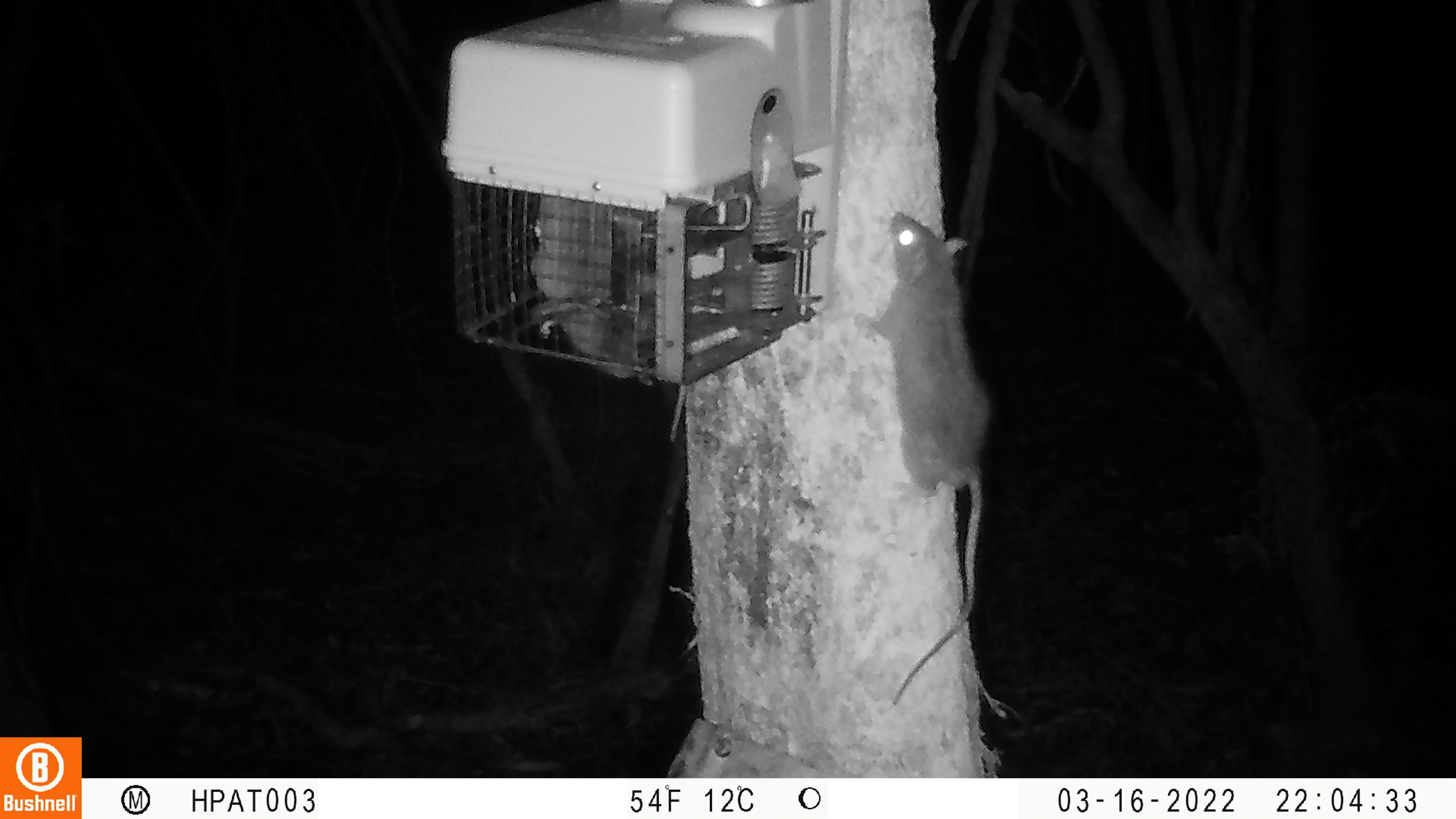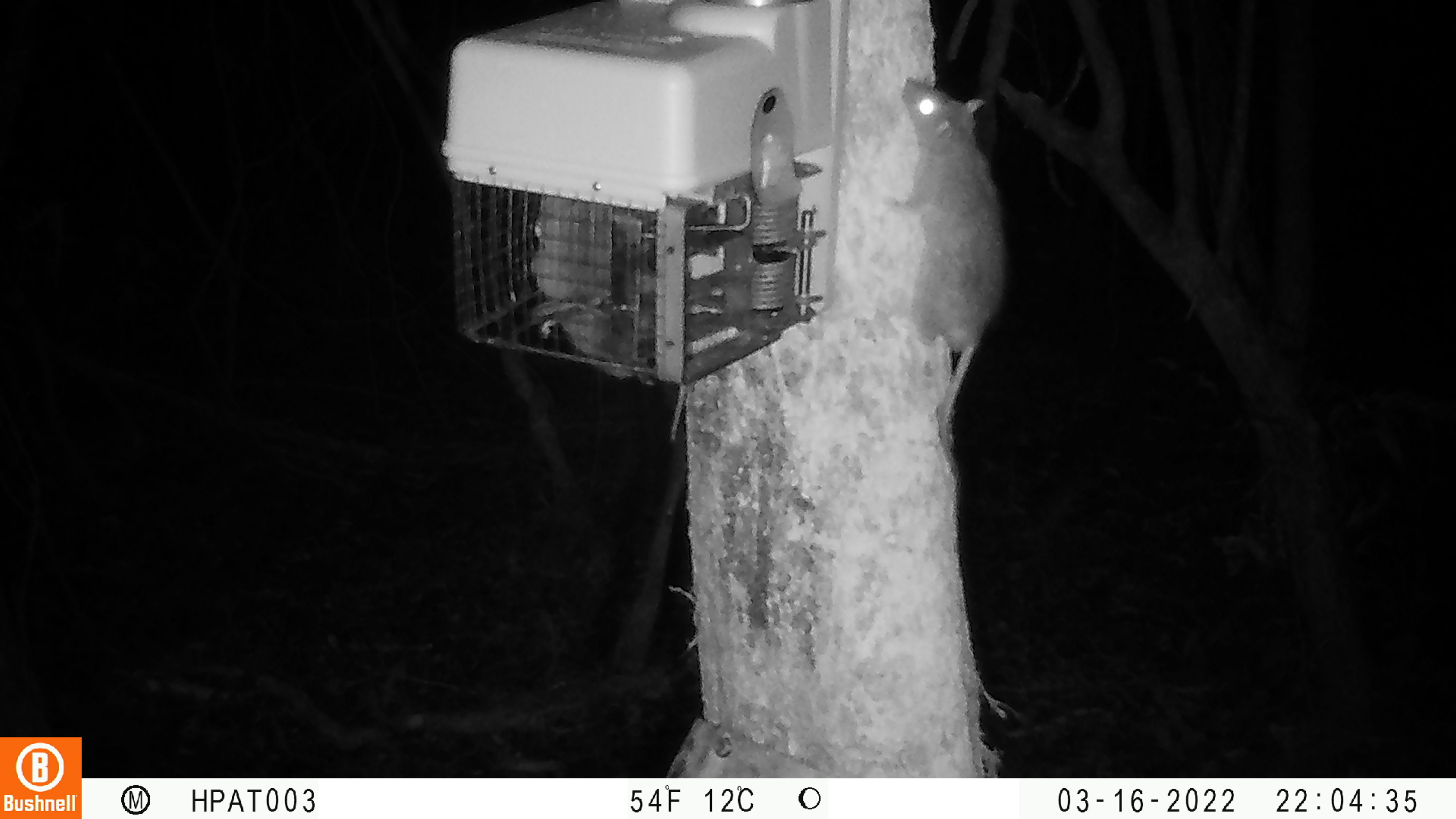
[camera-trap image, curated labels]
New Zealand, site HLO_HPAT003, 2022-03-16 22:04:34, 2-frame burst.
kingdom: Animalia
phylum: Chordata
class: Mammalia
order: Rodentia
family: Muridae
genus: Rattus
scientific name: Rattus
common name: rat